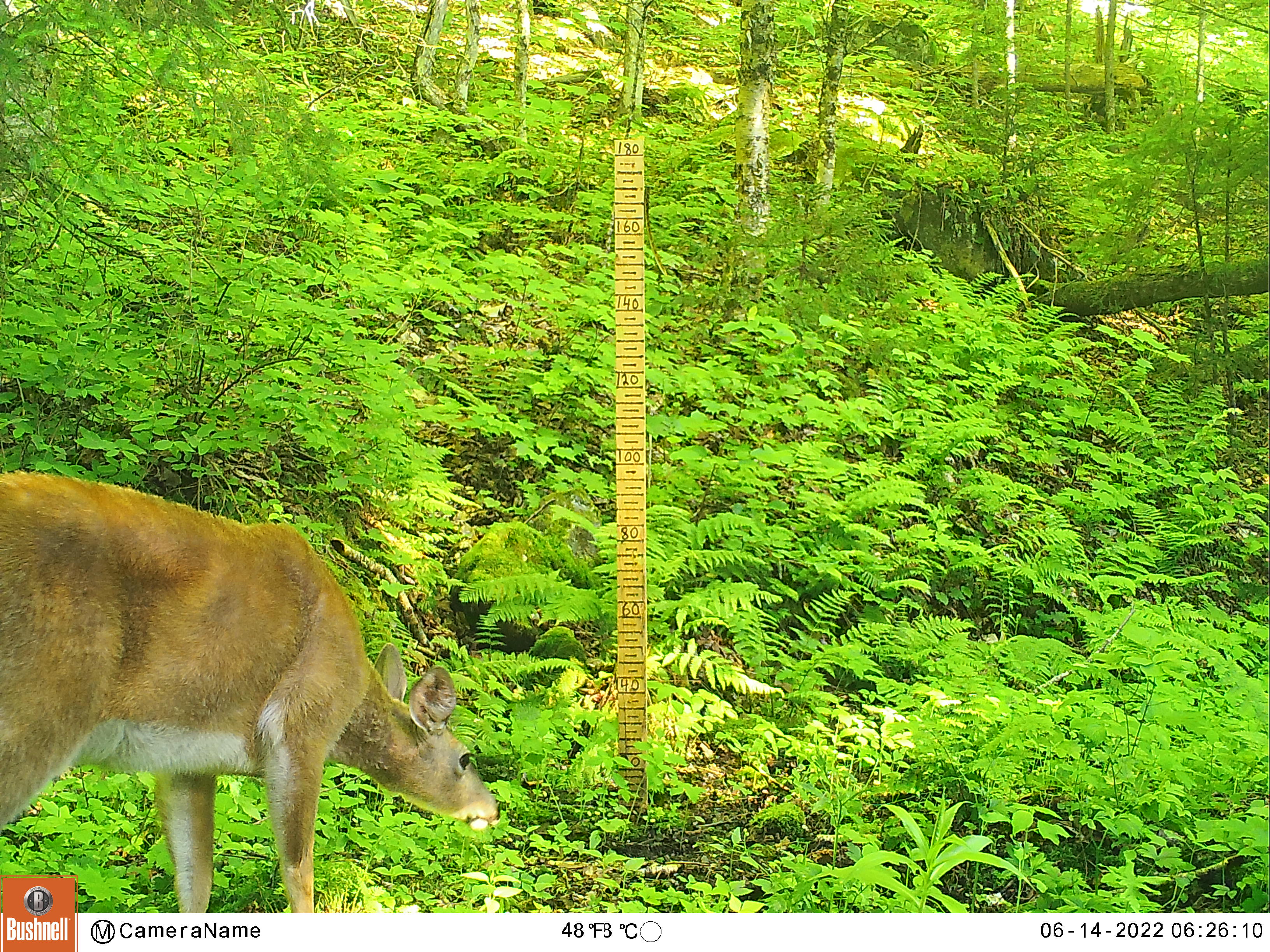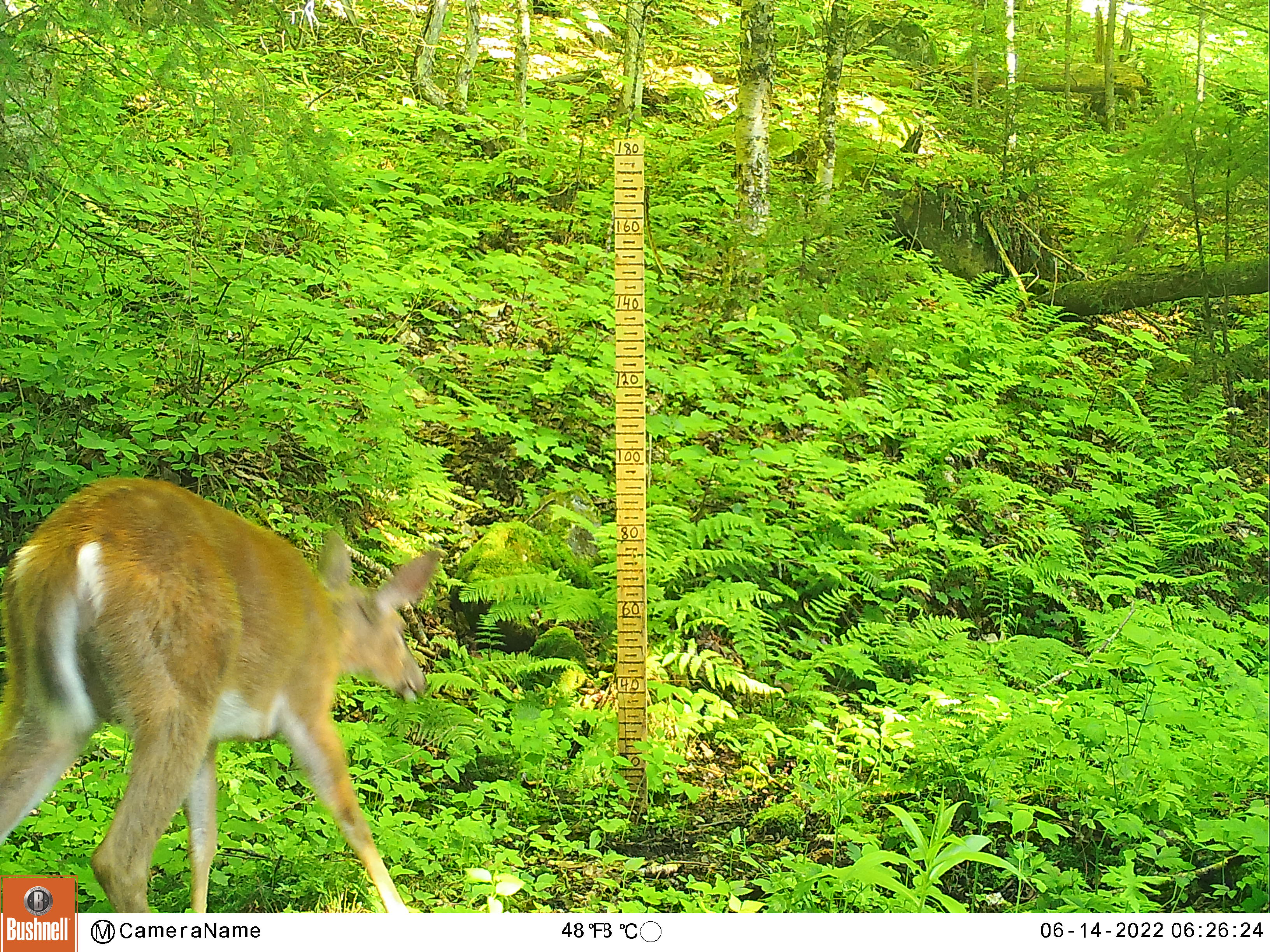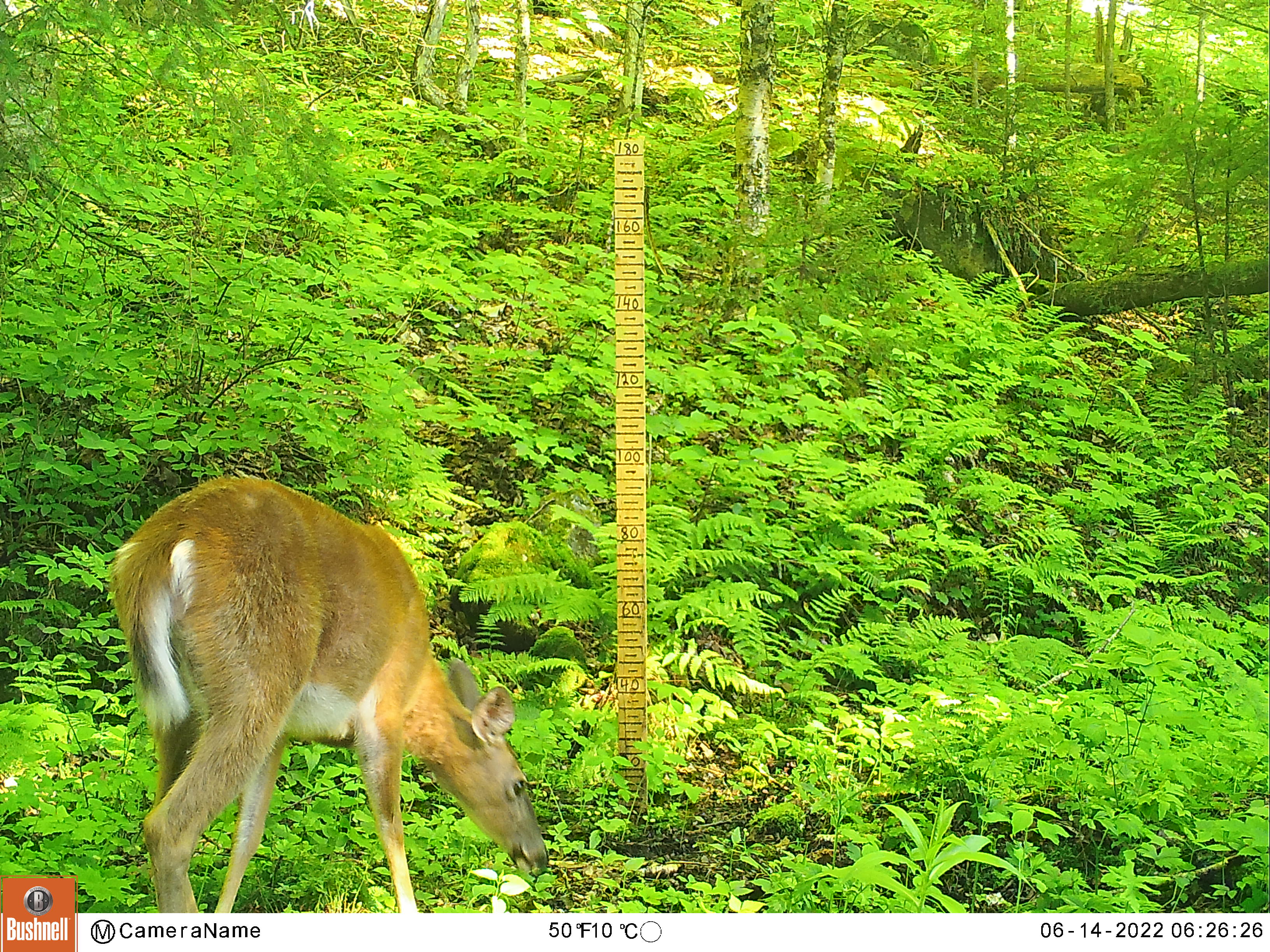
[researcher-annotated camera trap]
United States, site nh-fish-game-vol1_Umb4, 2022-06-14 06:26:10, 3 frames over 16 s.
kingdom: Animalia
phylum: Chordata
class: Mammalia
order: Artiodactyla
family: Cervidae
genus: Odocoileus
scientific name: Odocoileus virginianus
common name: white-tailed deer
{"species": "white-tailed deer (Odocoileus virginianus)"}